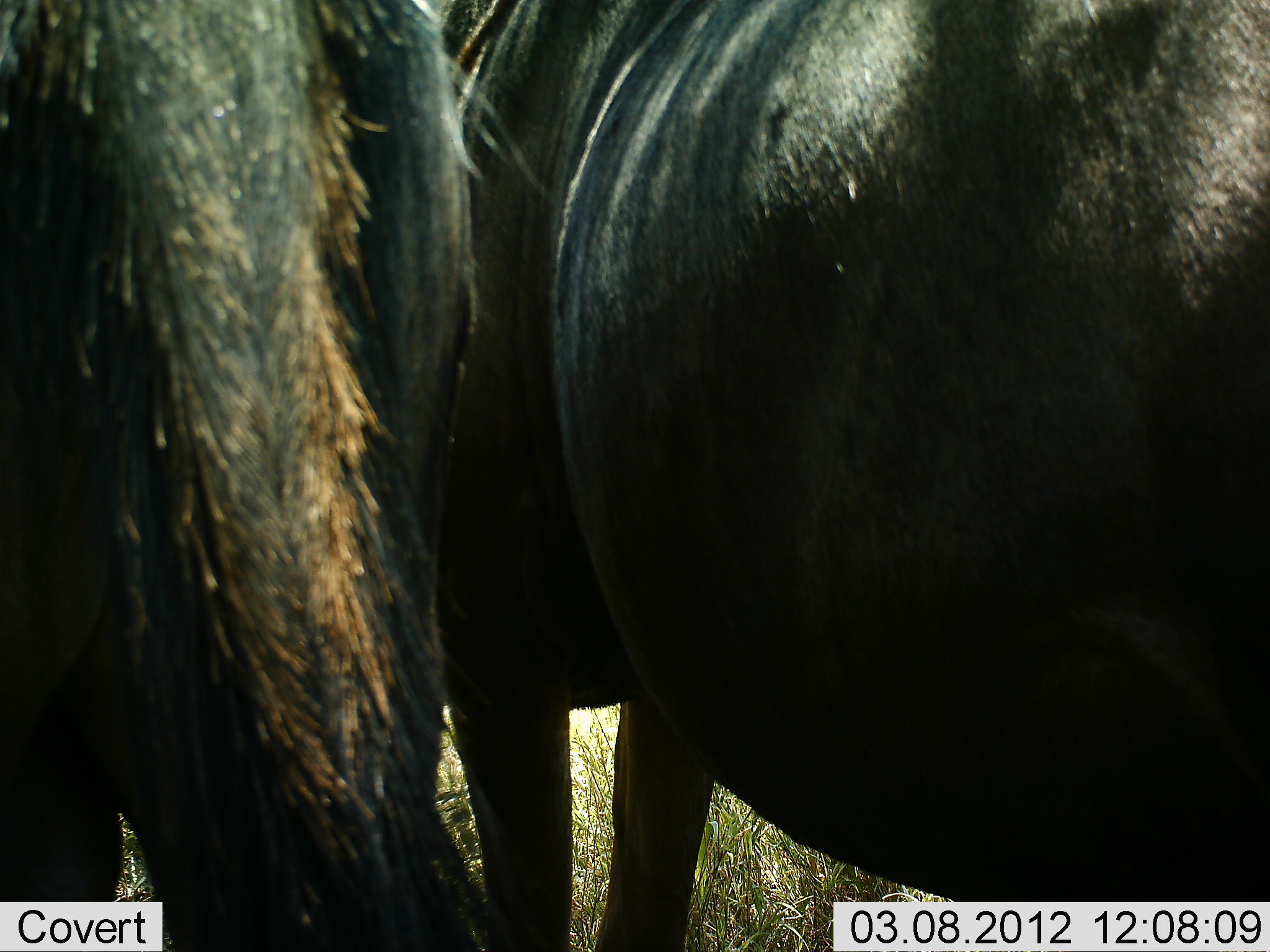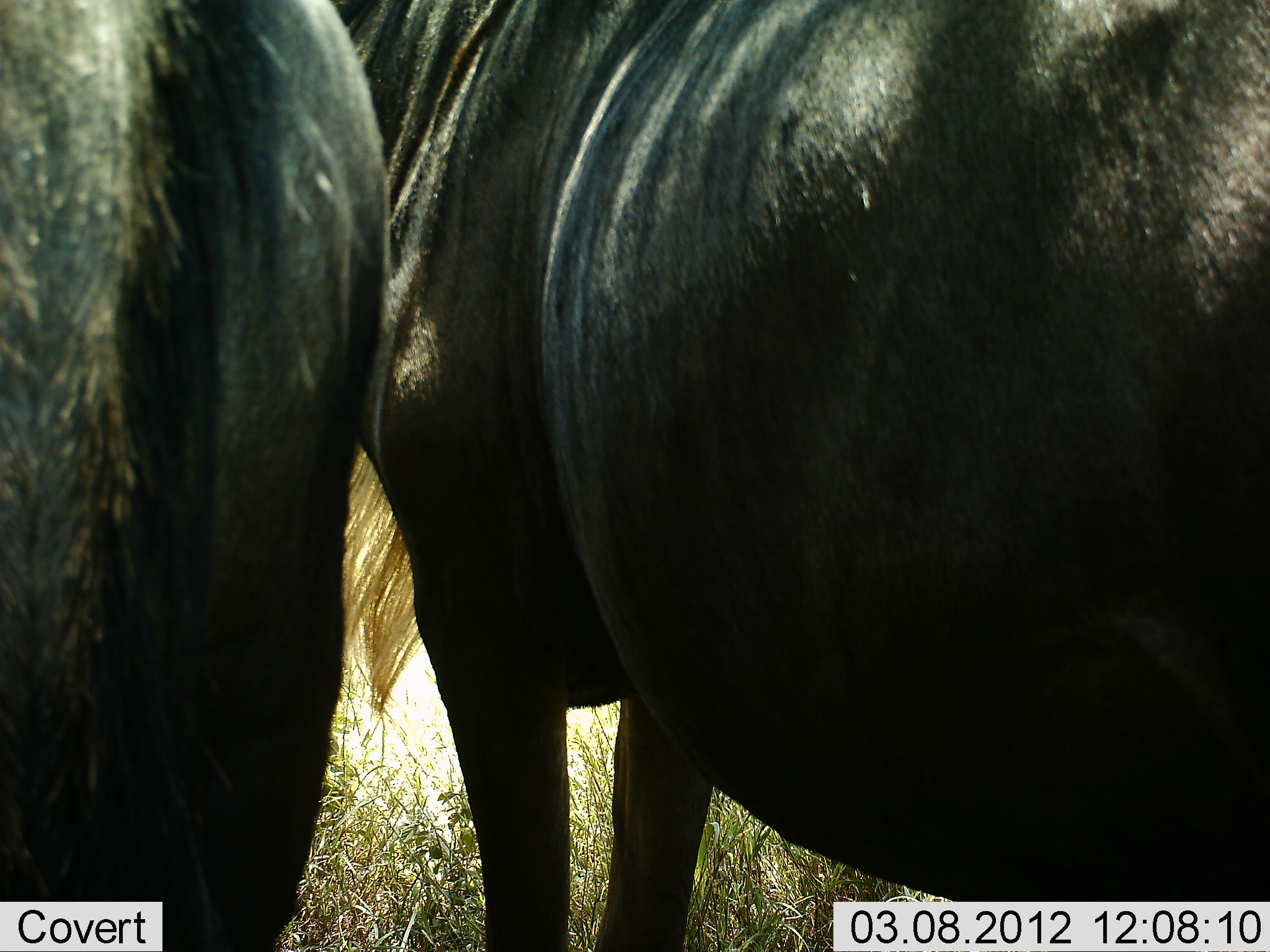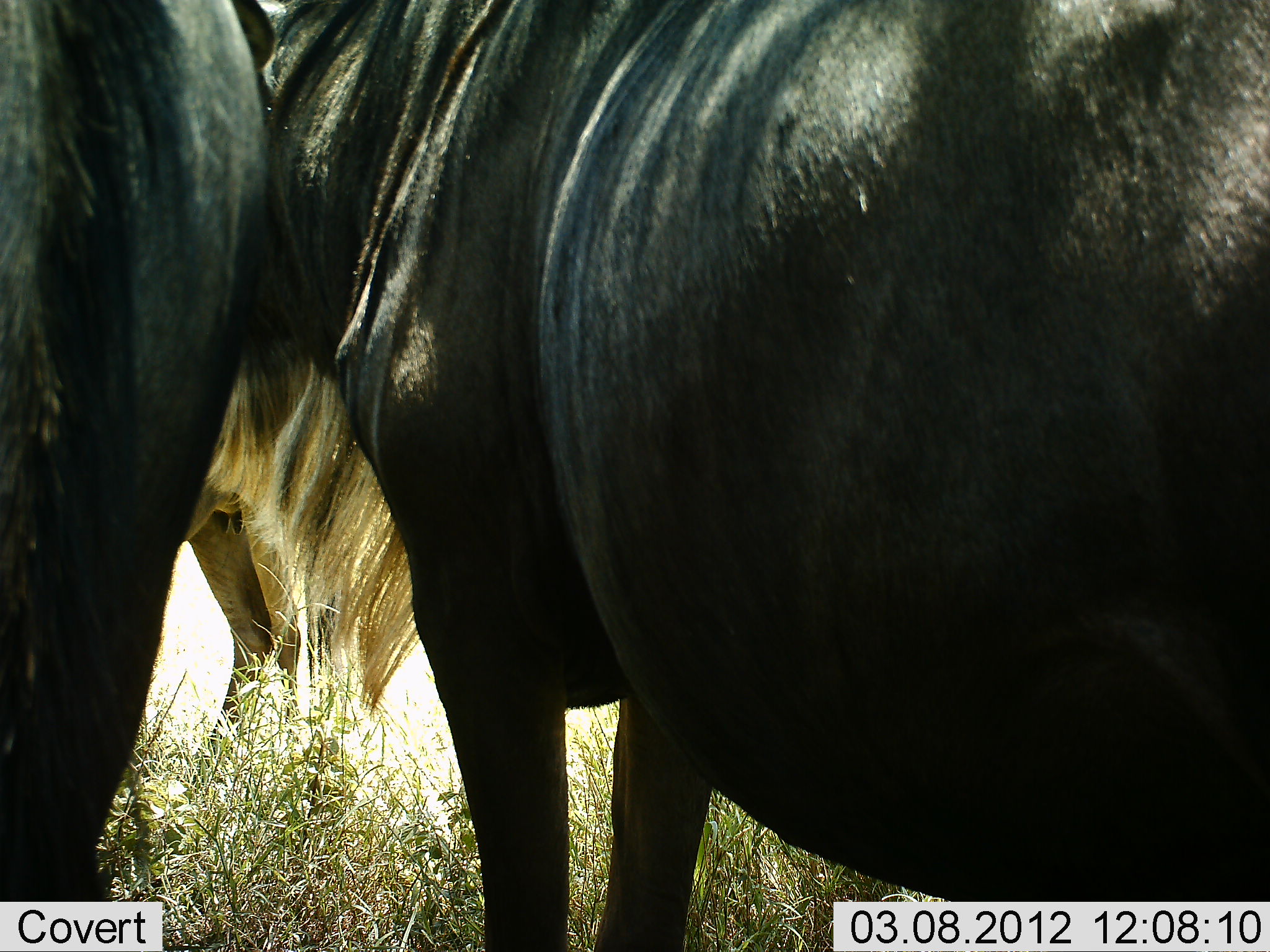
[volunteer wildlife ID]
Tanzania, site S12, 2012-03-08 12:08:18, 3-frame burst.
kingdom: Animalia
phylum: Chordata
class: Mammalia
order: Artiodactyla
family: Bovidae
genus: Connochaetes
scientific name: Connochaetes taurinus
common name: blue wildebeest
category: wildebeest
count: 2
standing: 95%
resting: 0%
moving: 0%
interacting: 5%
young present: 0%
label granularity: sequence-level